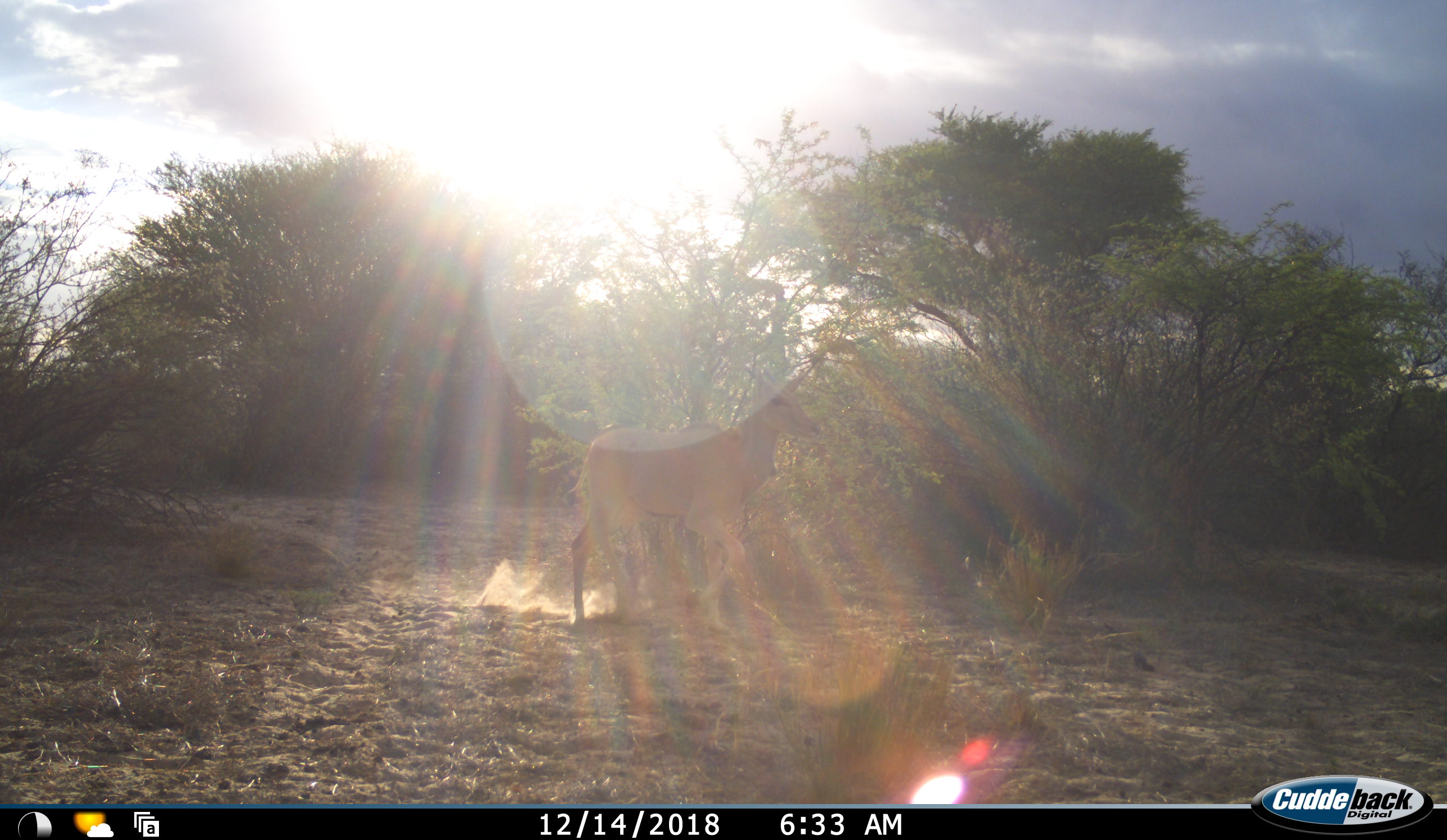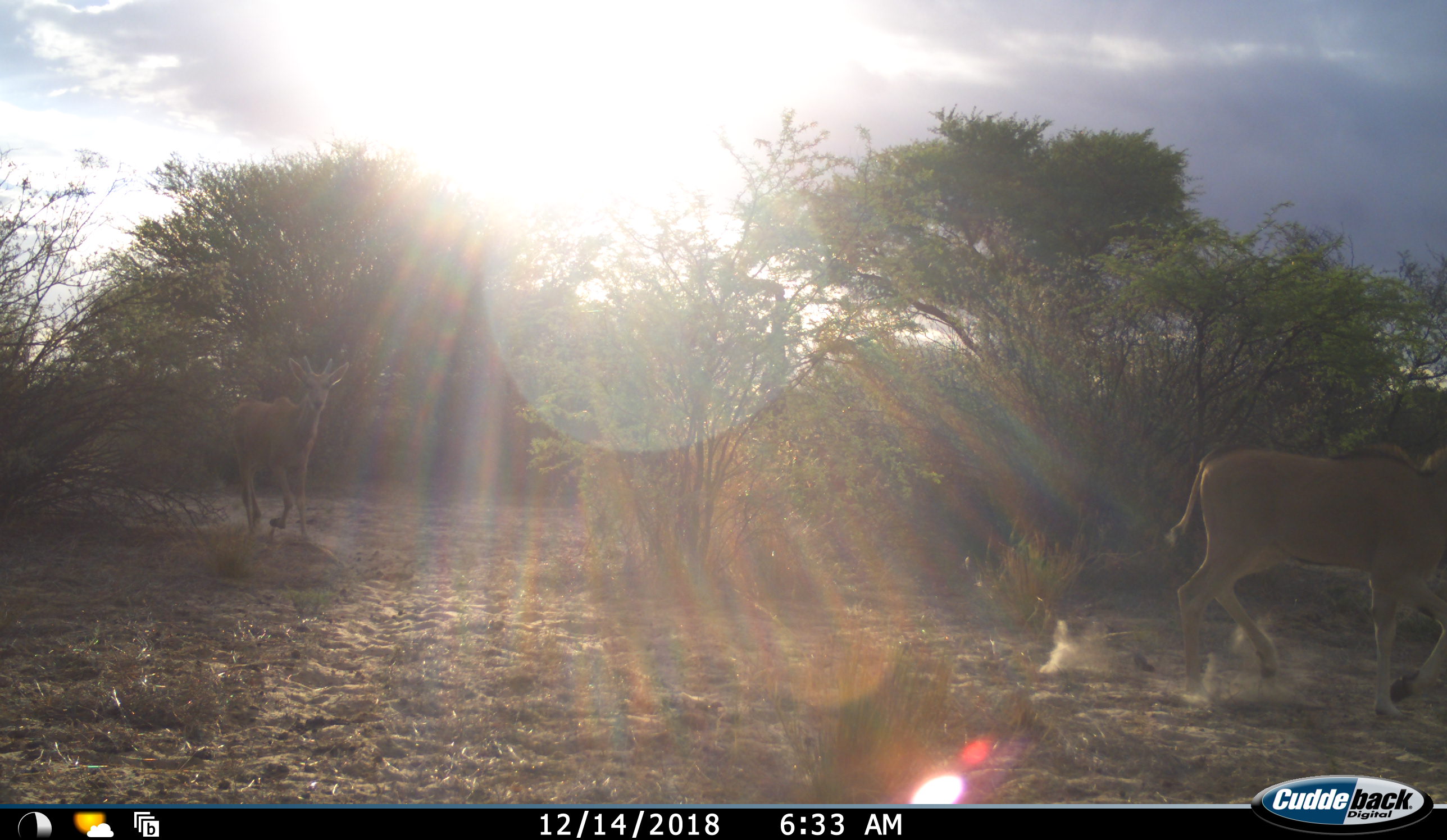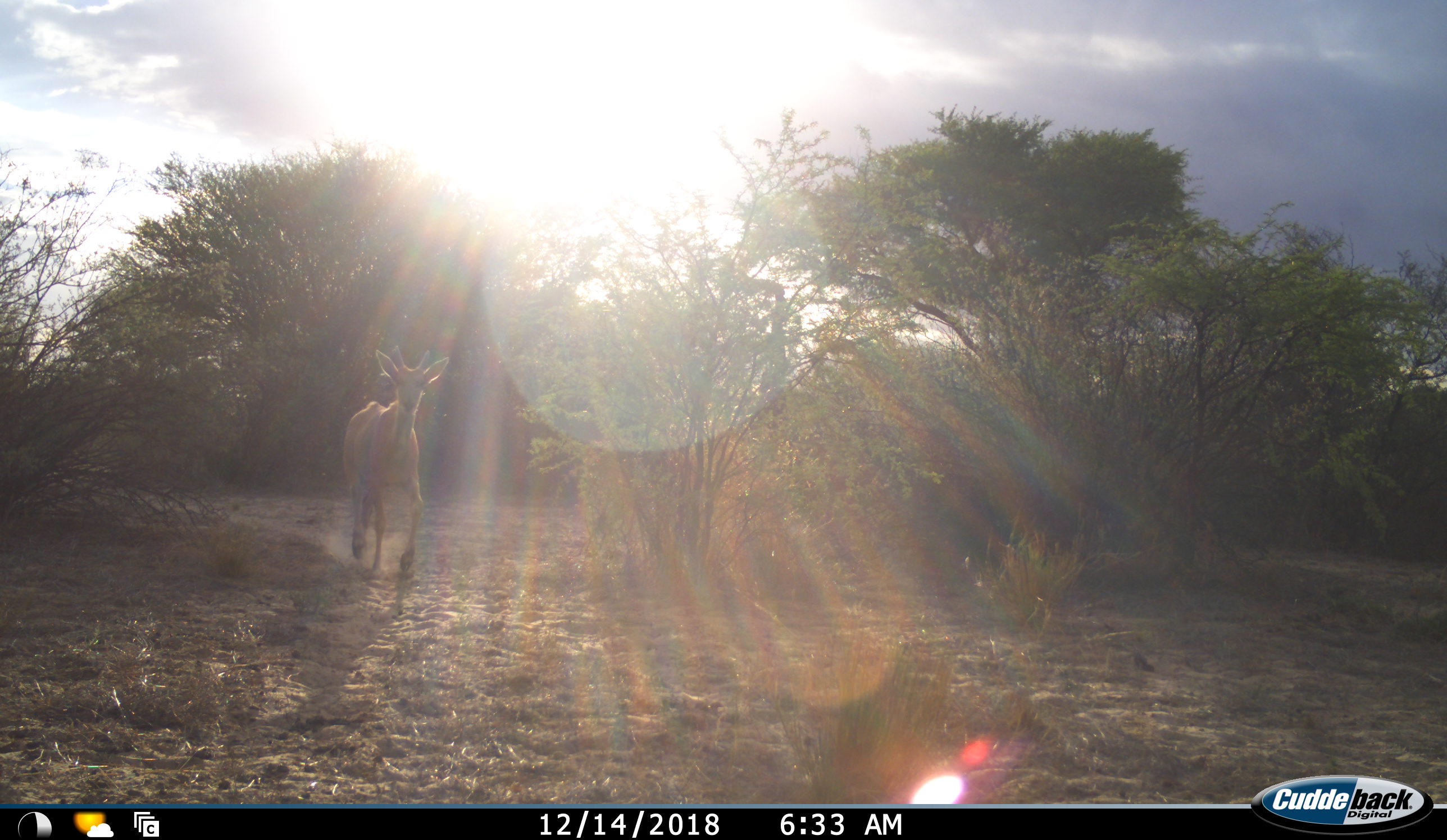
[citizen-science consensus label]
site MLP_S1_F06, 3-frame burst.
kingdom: Animalia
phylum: Chordata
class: Mammalia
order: Artiodactyla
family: Bovidae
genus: Tragelaphus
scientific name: Tragelaphus oryx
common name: eland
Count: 2.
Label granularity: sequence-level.